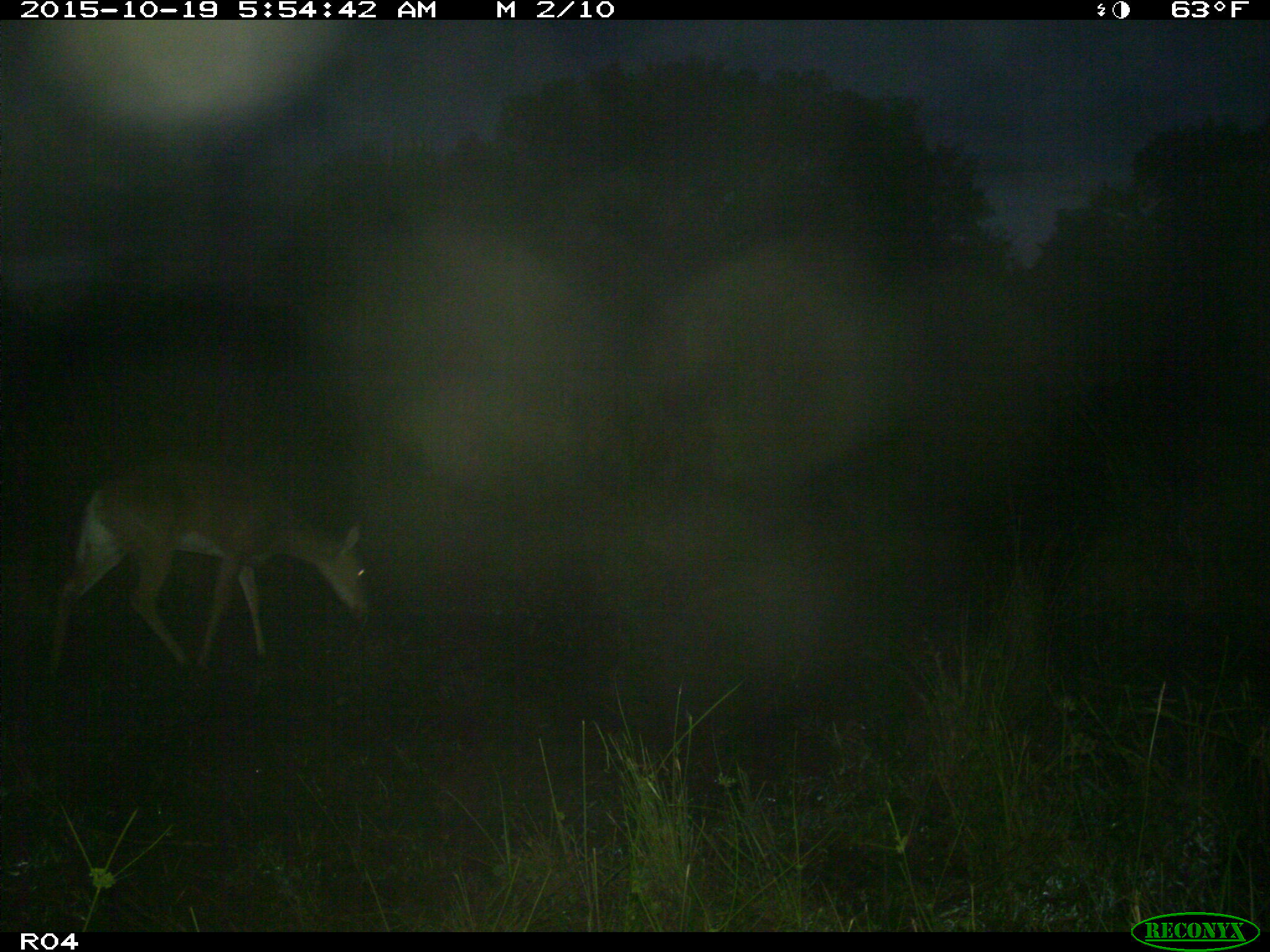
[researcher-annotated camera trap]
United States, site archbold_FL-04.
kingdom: Animalia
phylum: Chordata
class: Mammalia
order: Artiodactyla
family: Cervidae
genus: Odocoileus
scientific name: Odocoileus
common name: deer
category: unidentified deer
Unidentified deer (deer) (Odocoileus).